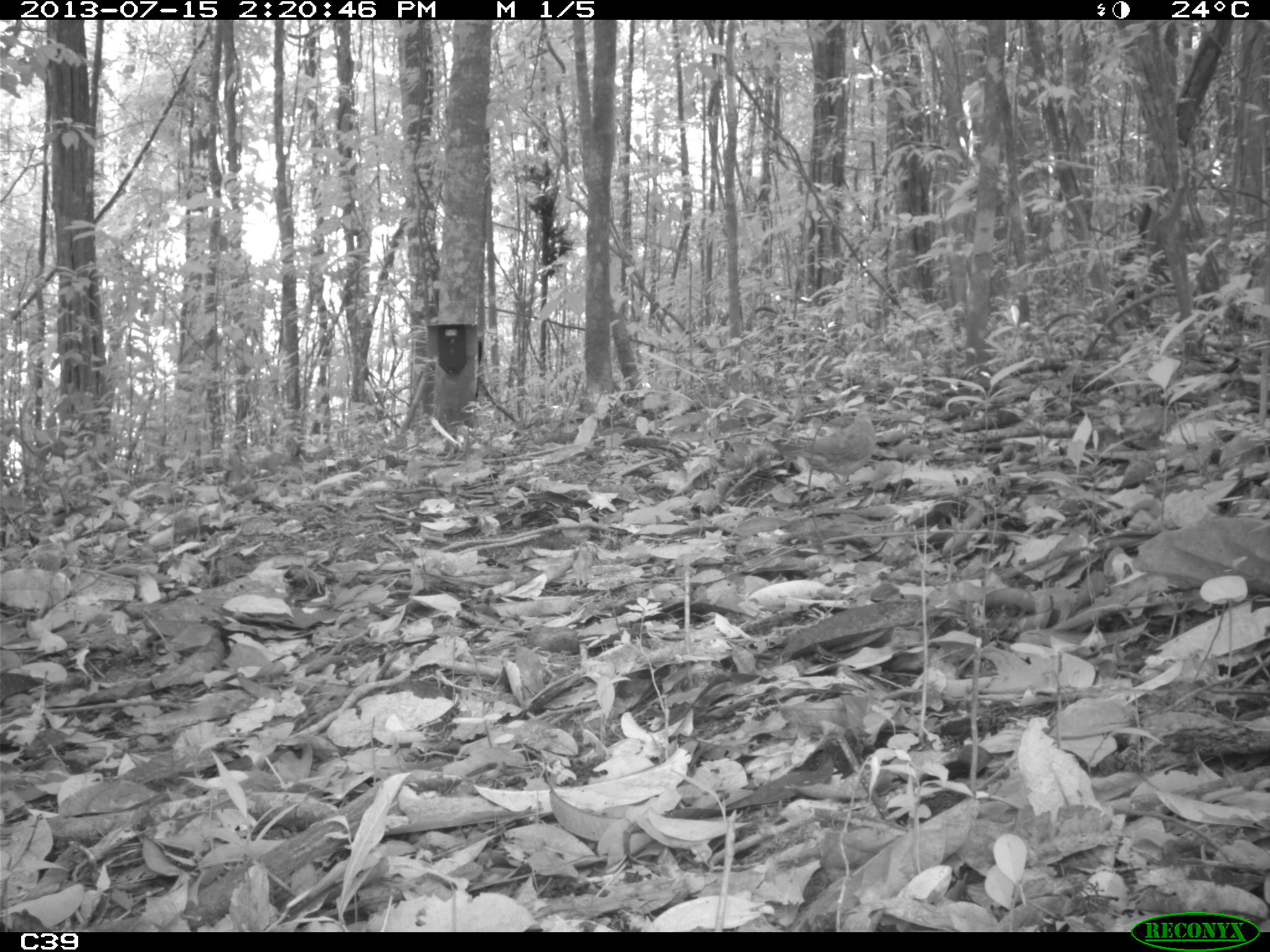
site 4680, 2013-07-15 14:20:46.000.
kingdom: Animalia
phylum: Chordata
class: Aves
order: Columbiformes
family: Columbidae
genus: Geotrygon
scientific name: Geotrygon montana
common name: ruddy quail-dove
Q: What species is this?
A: Geotrygon montana (ruddy quail-dove).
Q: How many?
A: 1.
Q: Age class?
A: Adult.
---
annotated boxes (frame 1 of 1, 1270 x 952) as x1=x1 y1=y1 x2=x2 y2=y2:
geotrygon montana: x1=773 y1=402 x2=883 y2=497